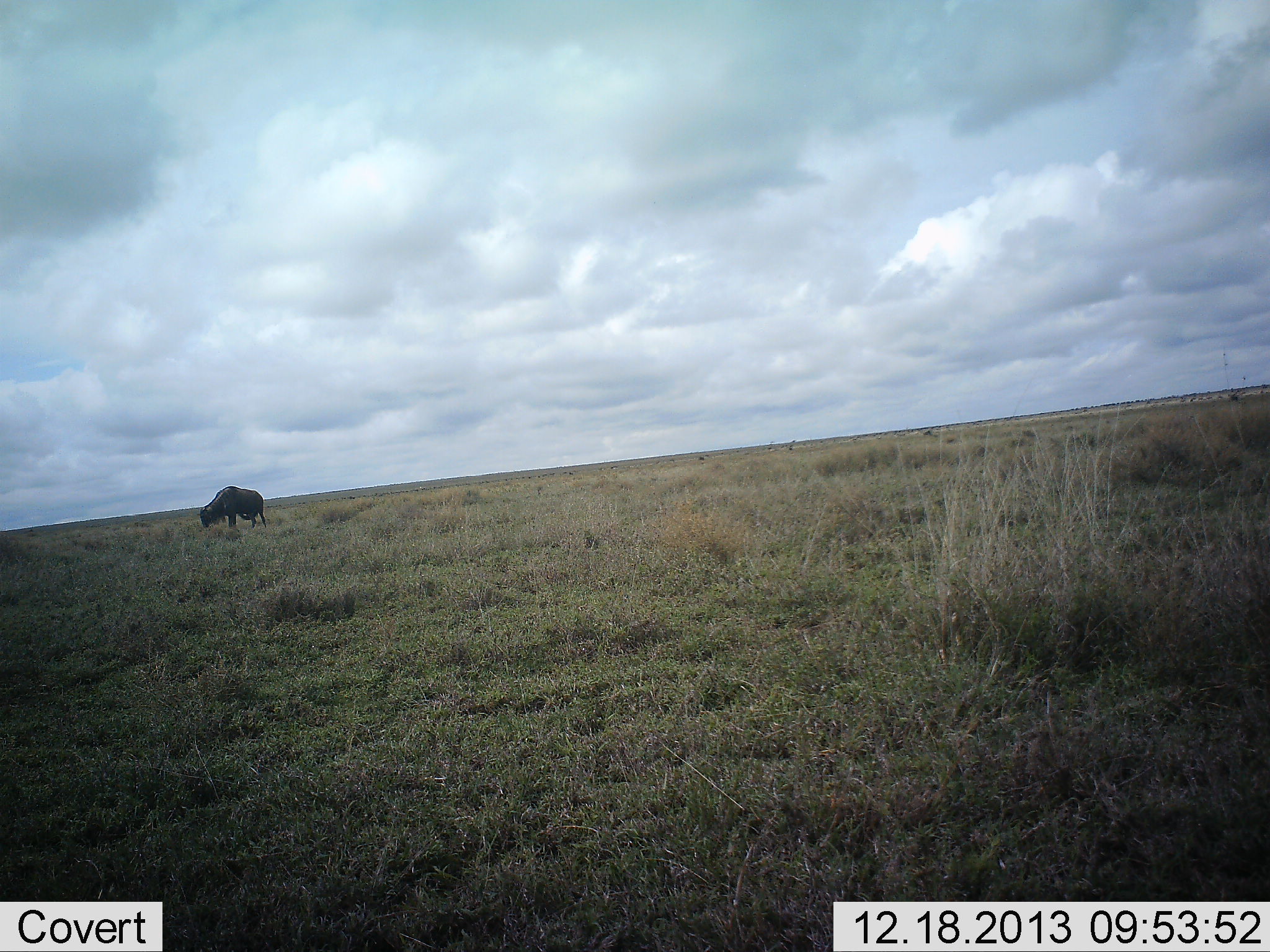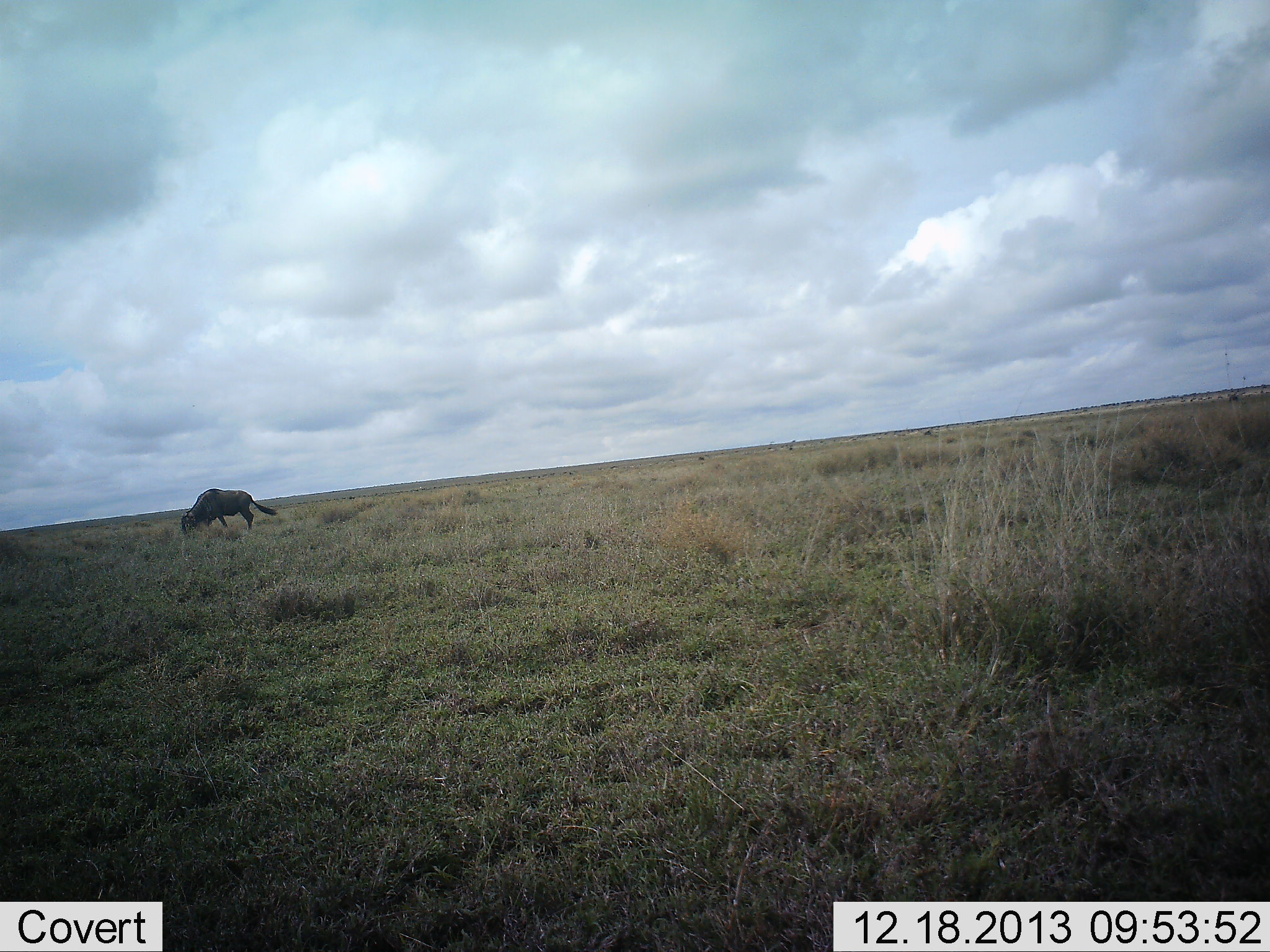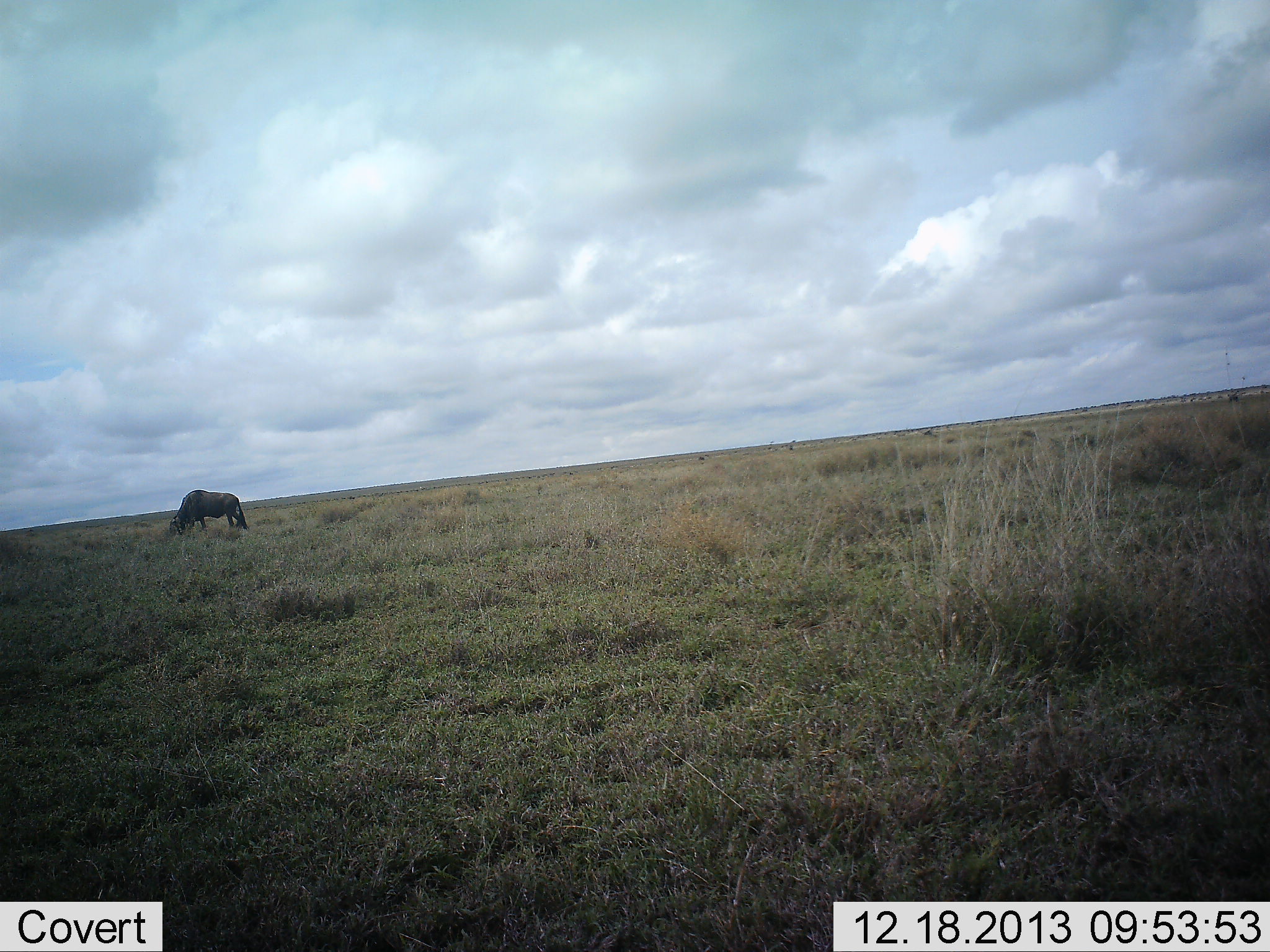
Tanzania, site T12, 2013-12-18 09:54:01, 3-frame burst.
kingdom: Animalia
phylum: Chordata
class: Mammalia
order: Artiodactyla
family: Bovidae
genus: Connochaetes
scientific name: Connochaetes taurinus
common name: blue wildebeest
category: wildebeest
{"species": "wildebeest (blue wildebeest) (Connochaetes taurinus)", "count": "1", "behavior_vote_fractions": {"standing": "30%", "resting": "0%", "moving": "40%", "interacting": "0%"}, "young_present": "0%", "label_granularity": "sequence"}